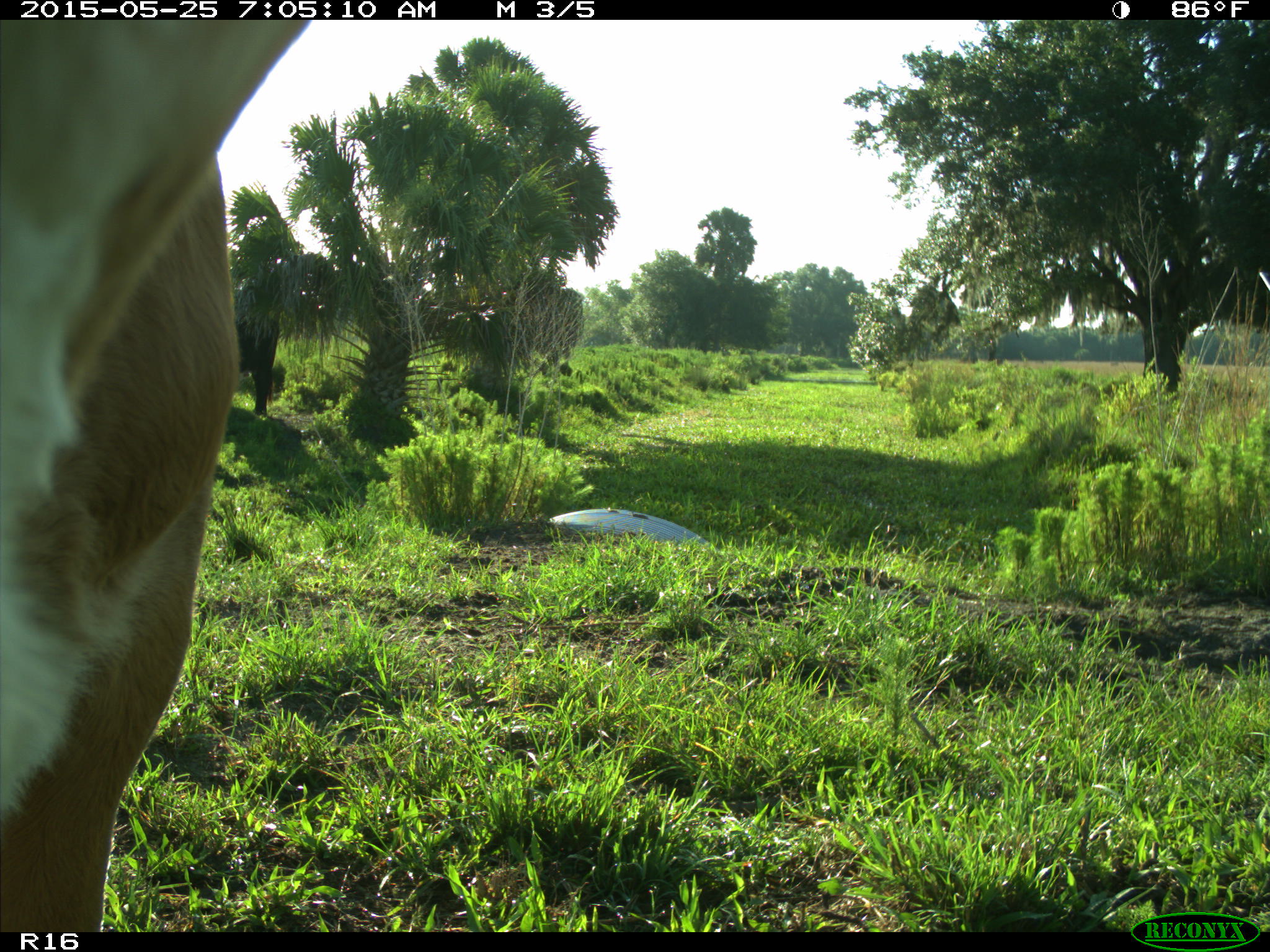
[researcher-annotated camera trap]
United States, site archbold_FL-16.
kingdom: Animalia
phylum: Chordata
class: Mammalia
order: Artiodactyla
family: Bovidae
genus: Bos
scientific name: Bos taurus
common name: domestic cow